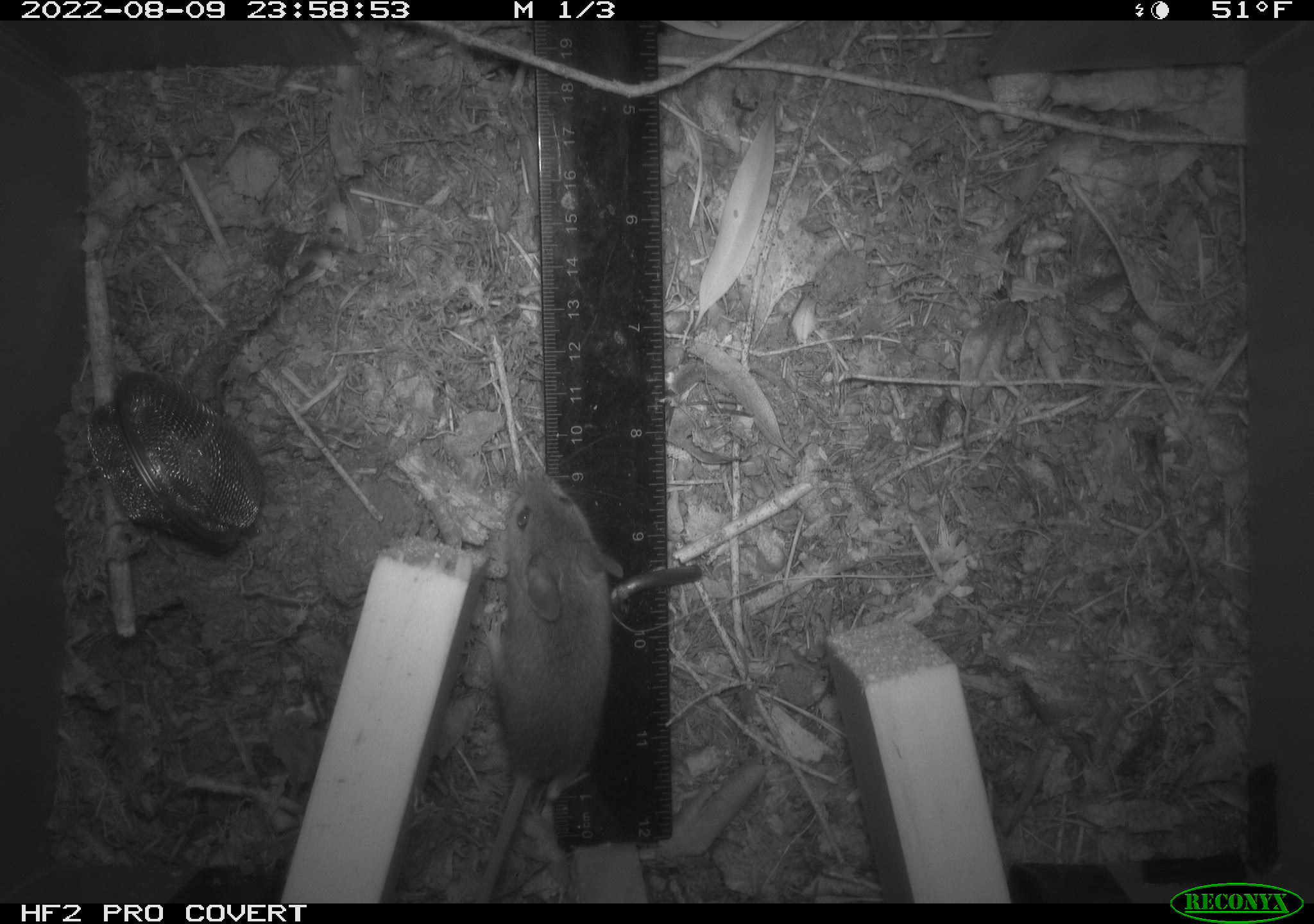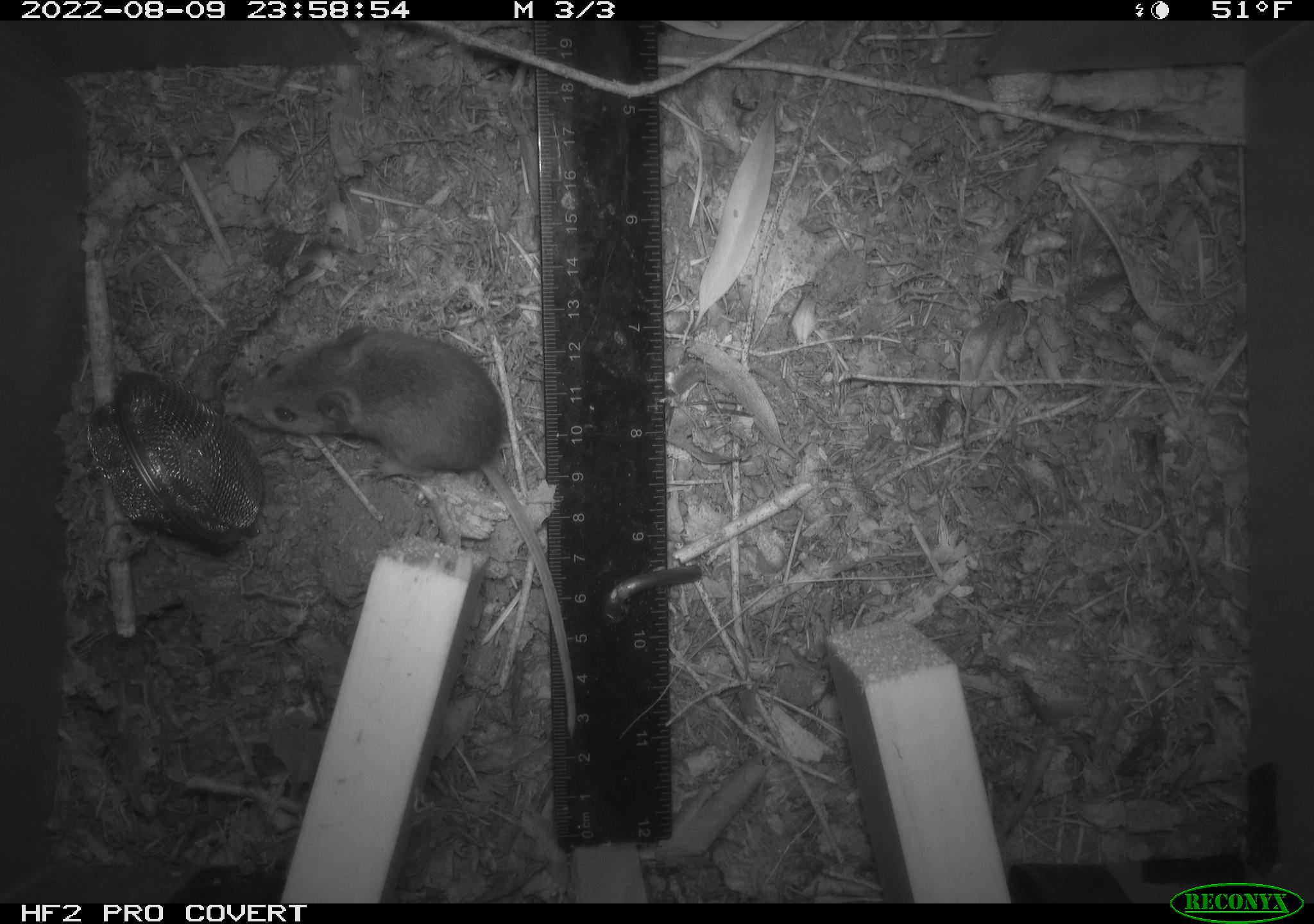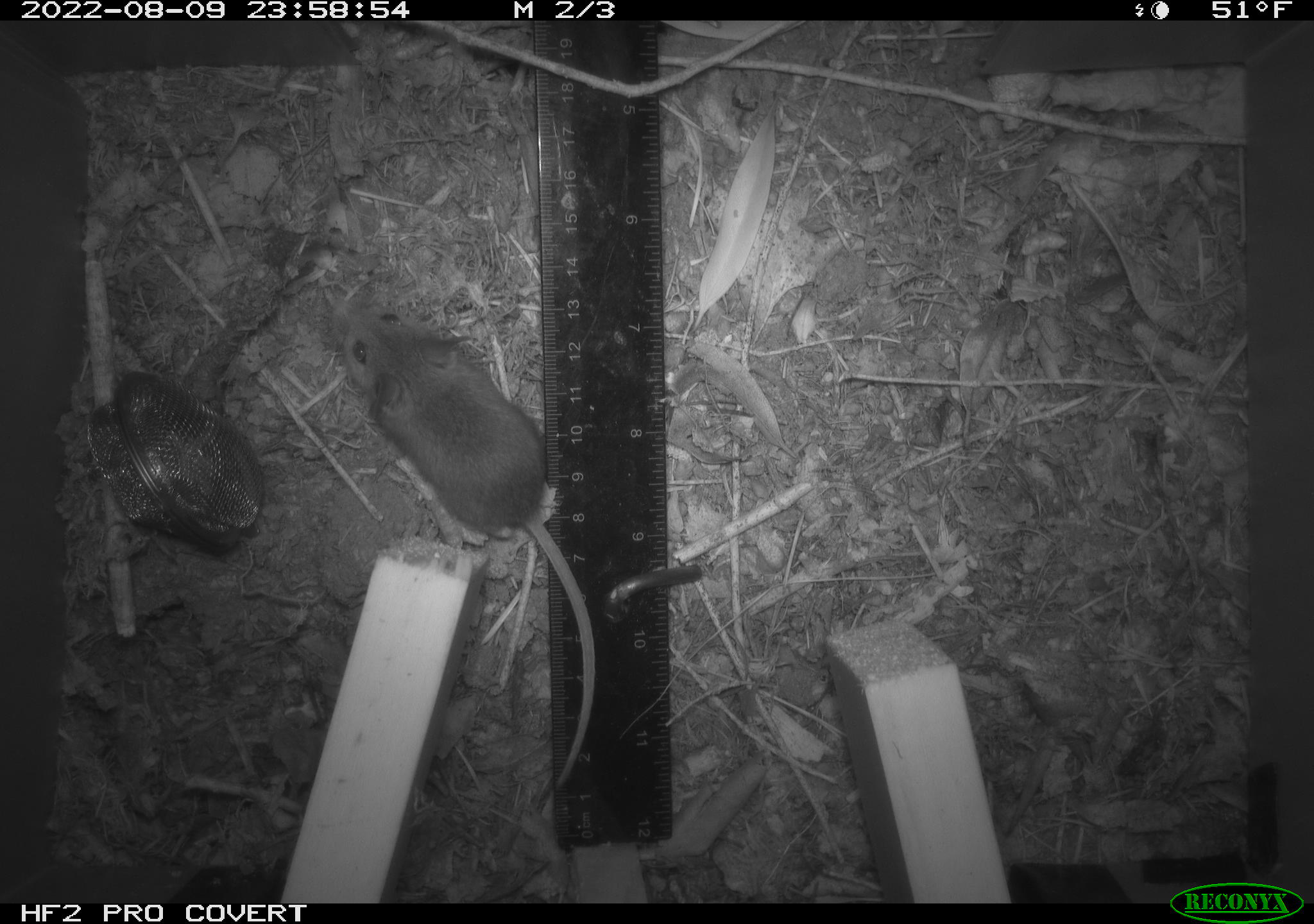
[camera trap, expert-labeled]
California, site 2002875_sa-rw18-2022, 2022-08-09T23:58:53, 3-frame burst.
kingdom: Animalia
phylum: Chordata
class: Mammalia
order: Rodentia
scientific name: Rodentia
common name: mouse species